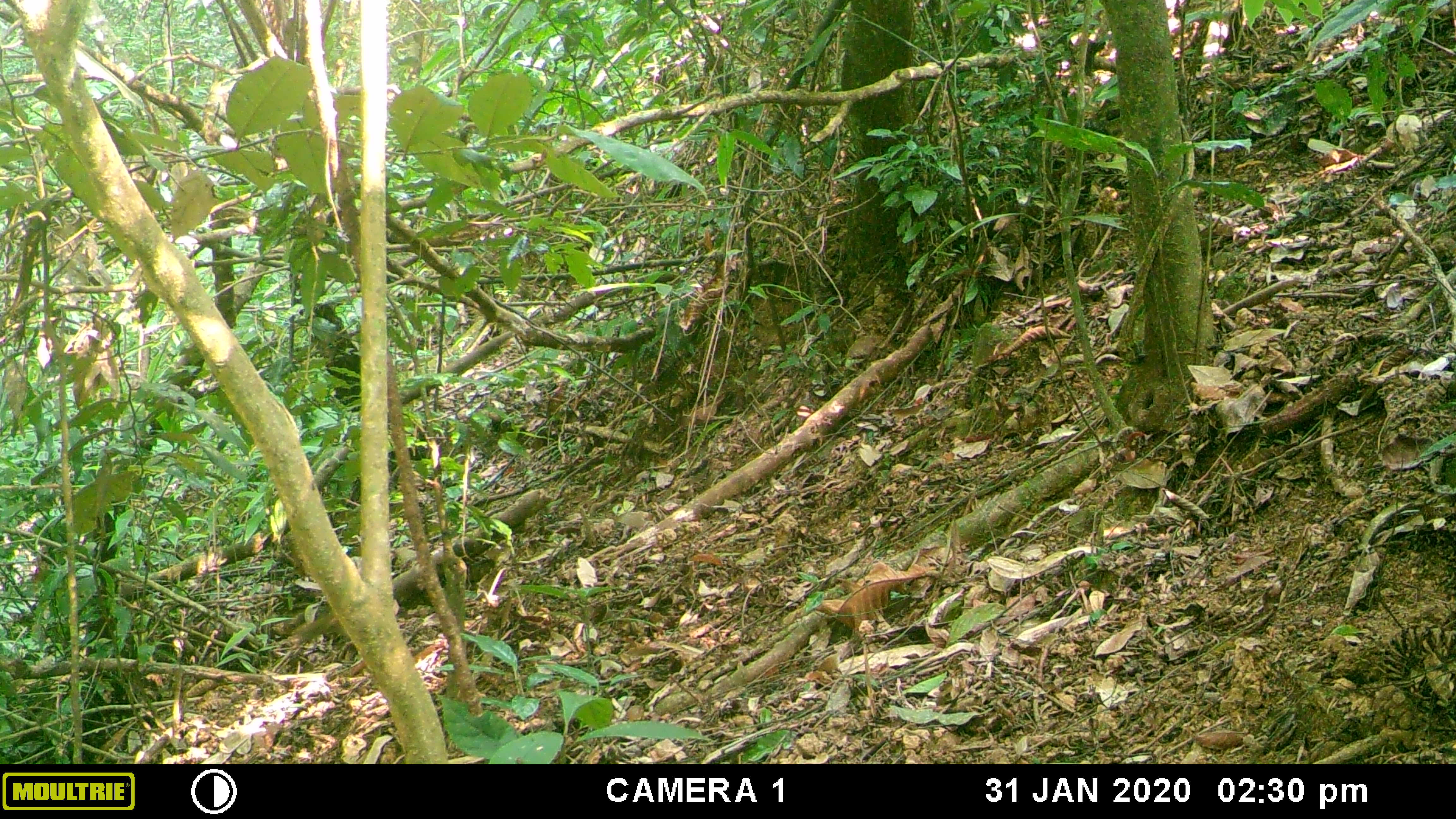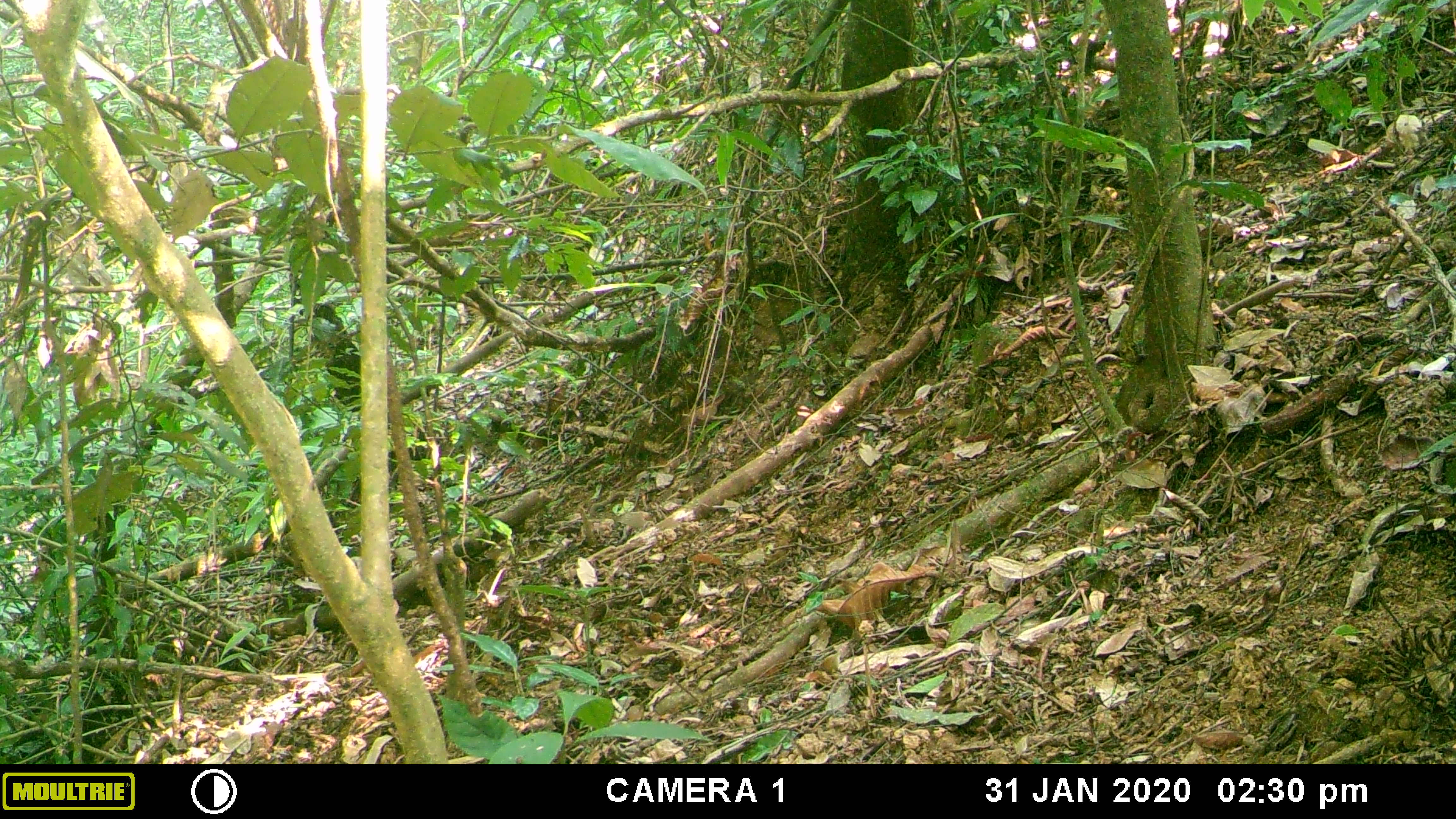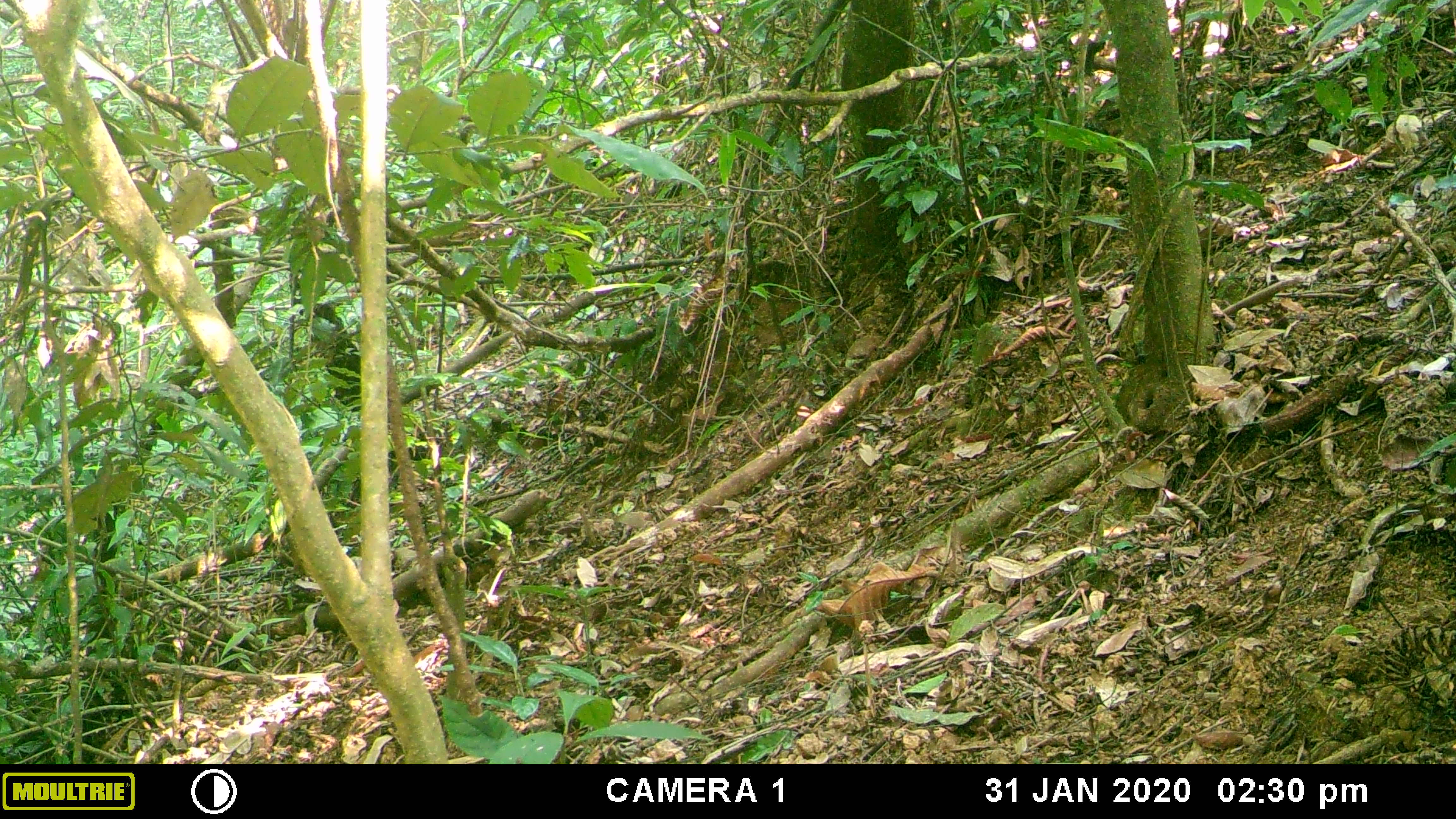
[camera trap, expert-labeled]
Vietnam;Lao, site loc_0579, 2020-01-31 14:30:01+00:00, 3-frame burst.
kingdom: Animalia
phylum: Chordata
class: Mammalia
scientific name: Mammalia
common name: mammal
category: unidentified small mammal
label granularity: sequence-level